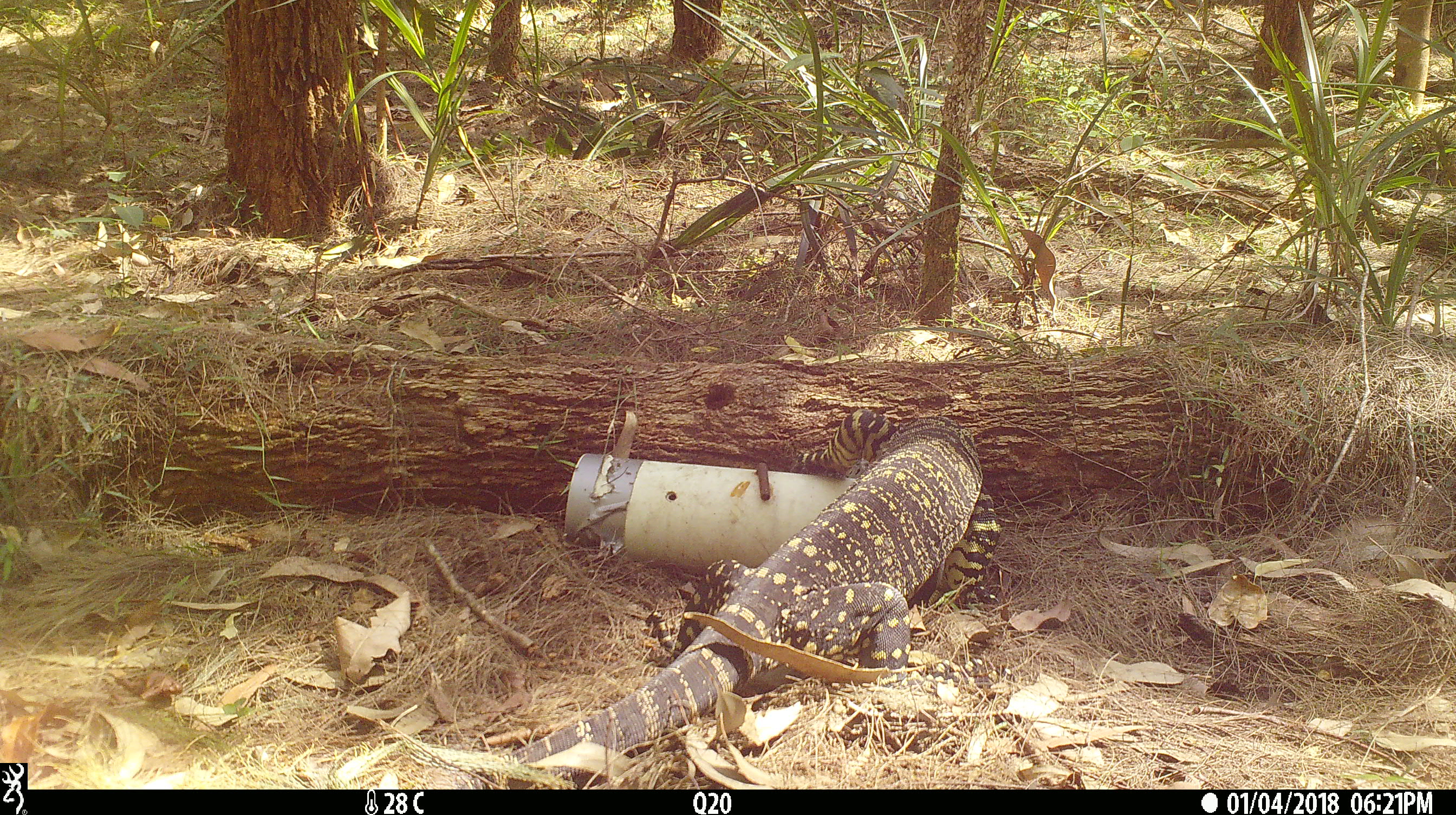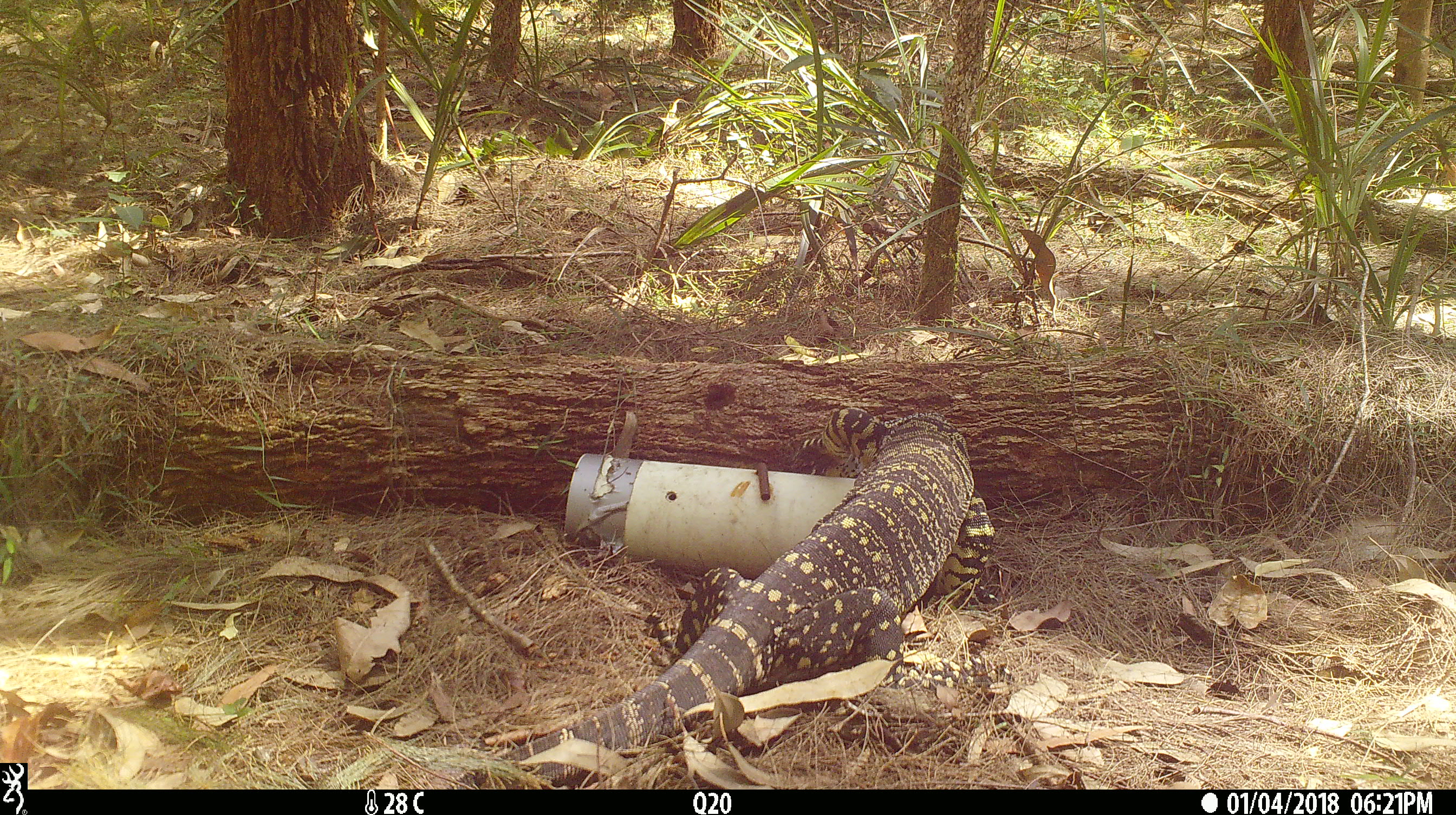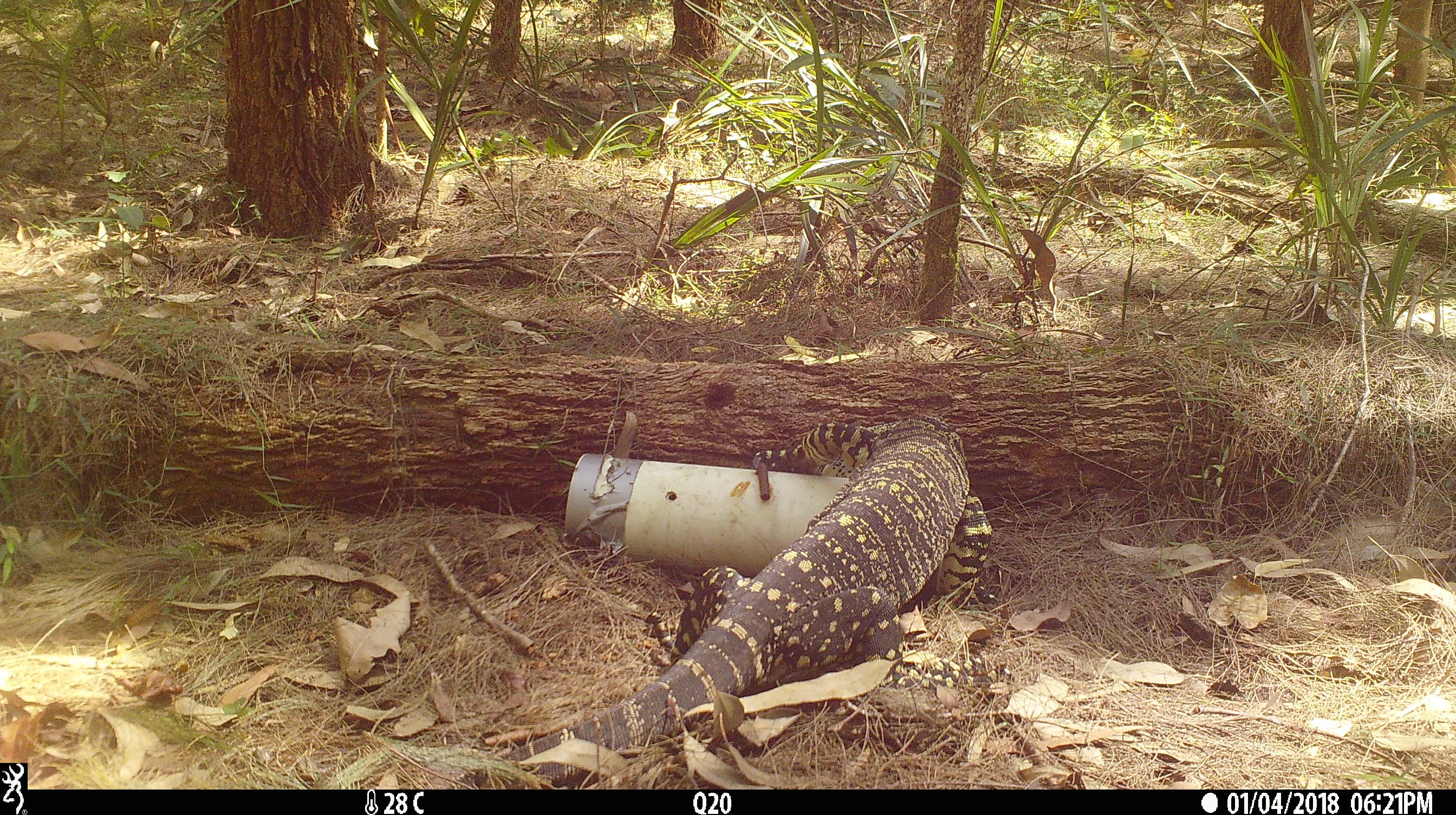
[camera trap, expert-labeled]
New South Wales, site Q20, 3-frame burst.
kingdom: Animalia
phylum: Chordata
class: Reptilia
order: Squamata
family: Varanidae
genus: Varanus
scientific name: Varanus varius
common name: lace monitor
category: goanna